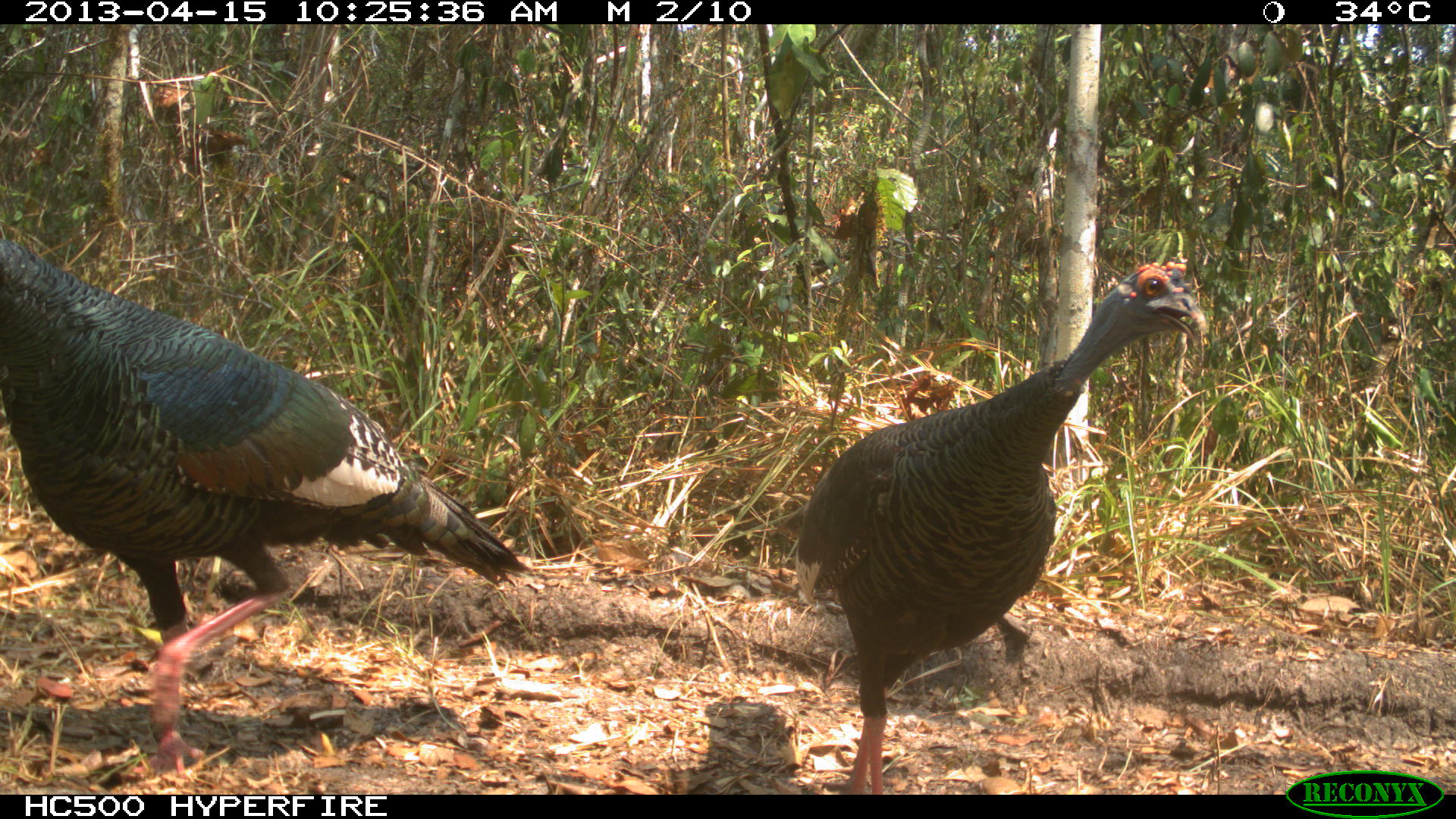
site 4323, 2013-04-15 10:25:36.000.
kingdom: Animalia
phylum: Chordata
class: Aves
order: Galliformes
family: Phasianidae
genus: Meleagris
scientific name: Meleagris ocellata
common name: ocellated turkey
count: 2